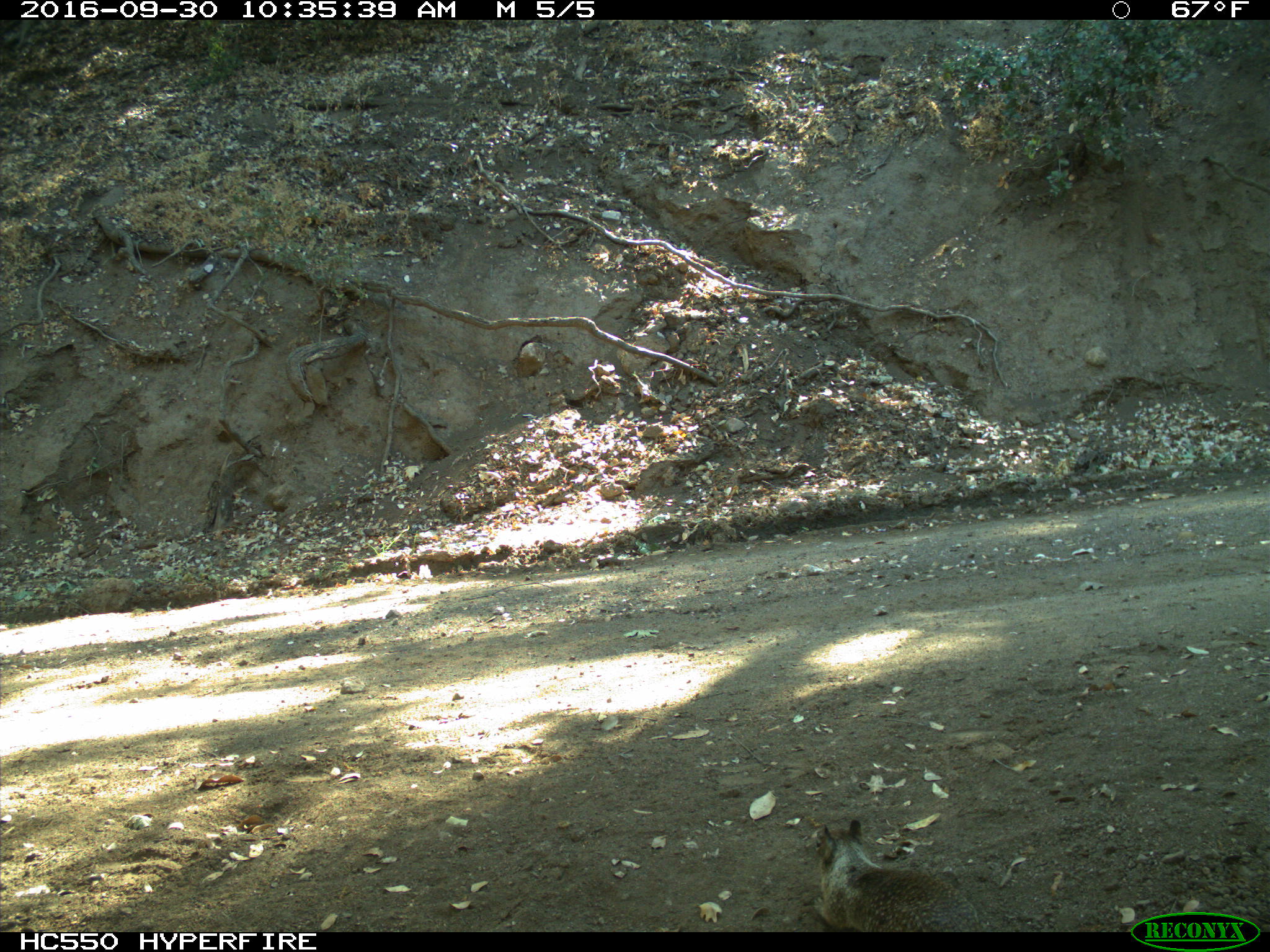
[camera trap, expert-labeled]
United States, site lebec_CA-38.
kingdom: Animalia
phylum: Chordata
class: Mammalia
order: Rodentia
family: Sciuridae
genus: Otospermophilus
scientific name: Otospermophilus beecheyi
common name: california ground squirrel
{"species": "Otospermophilus beecheyi (california ground squirrel)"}